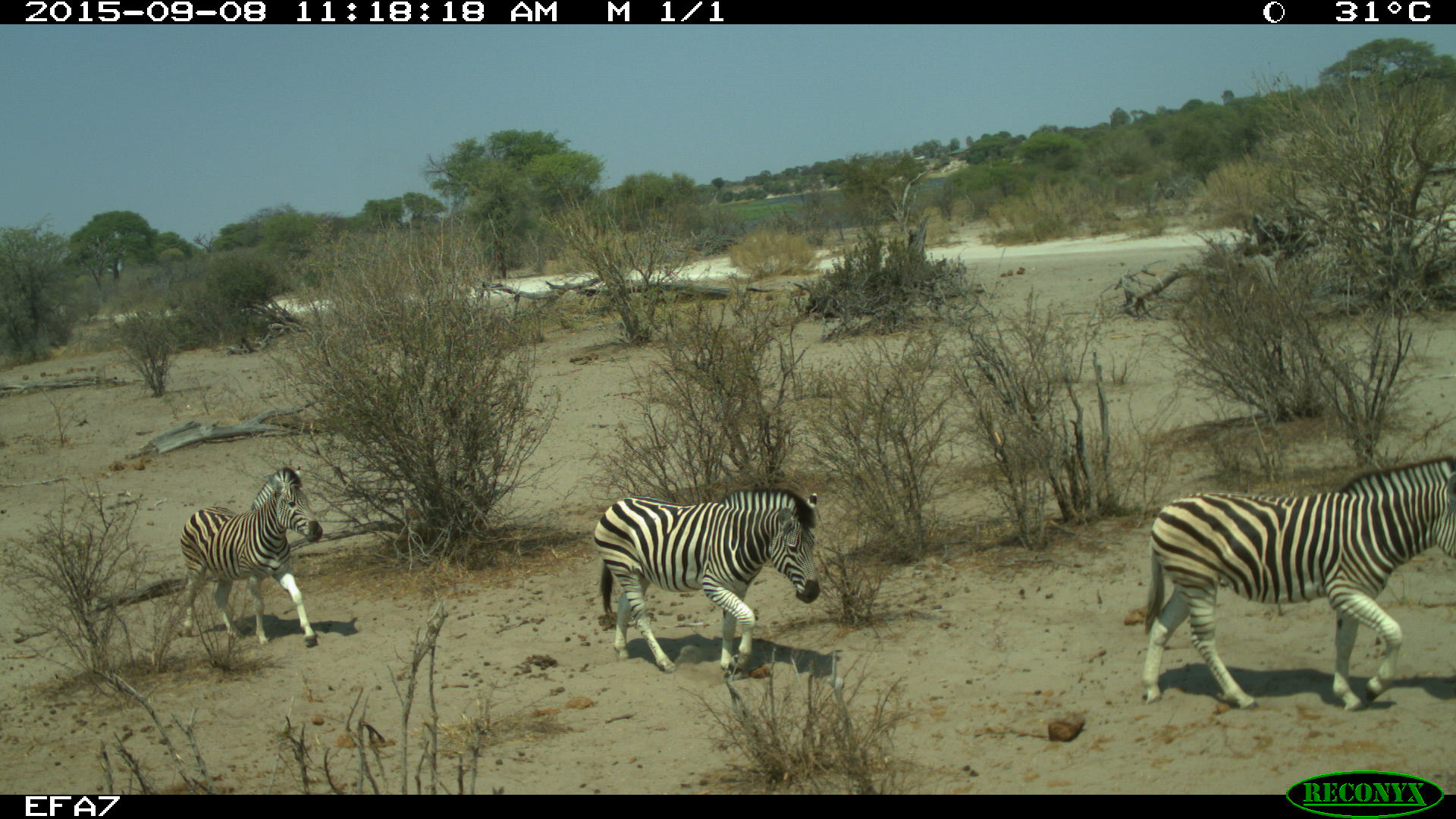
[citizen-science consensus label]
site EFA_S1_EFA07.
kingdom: Animalia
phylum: Chordata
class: Mammalia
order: Perissodactyla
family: Equidae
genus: Equus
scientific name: Equus quagga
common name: plains zebra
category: zebraplains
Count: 3.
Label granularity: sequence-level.